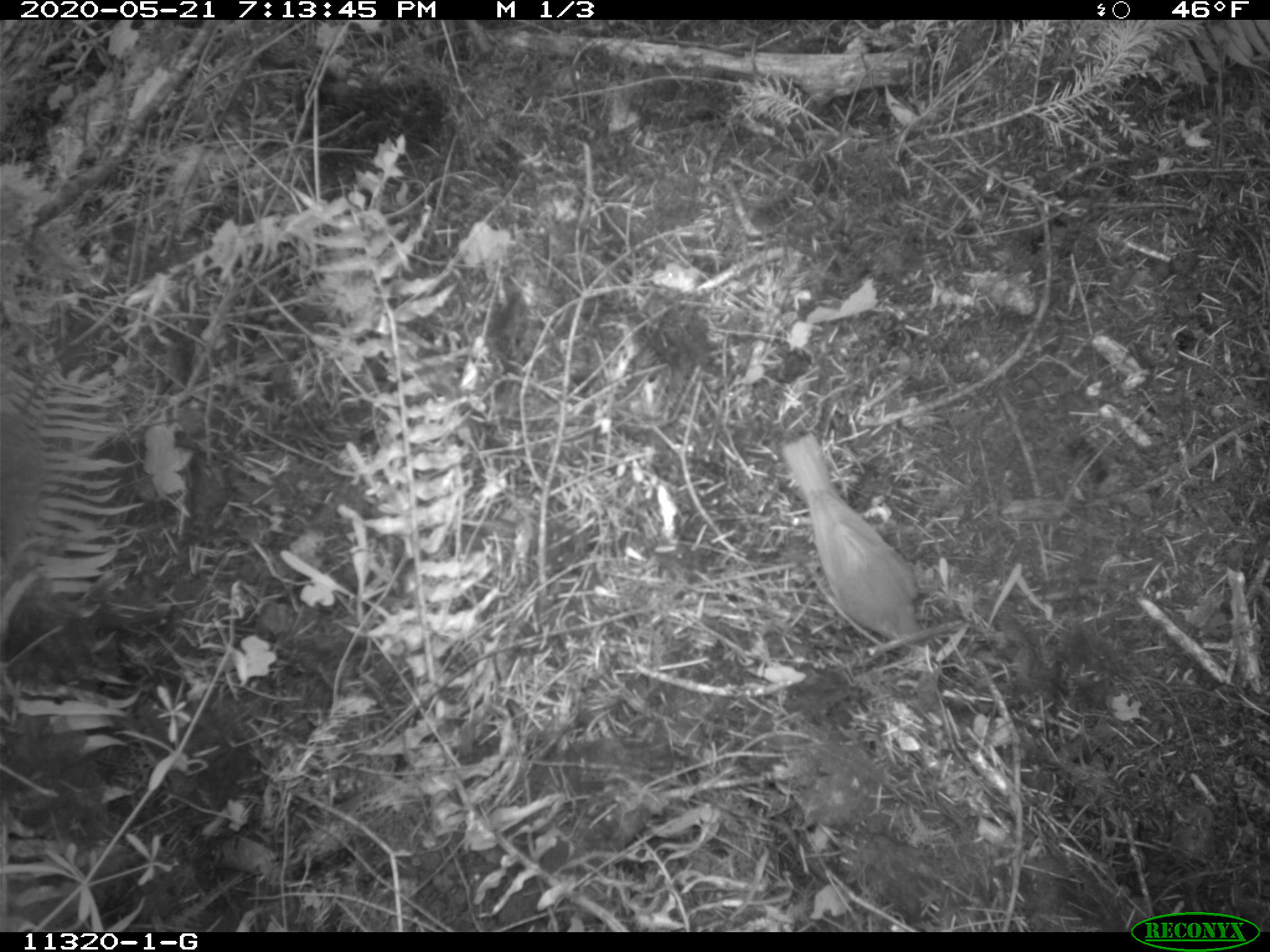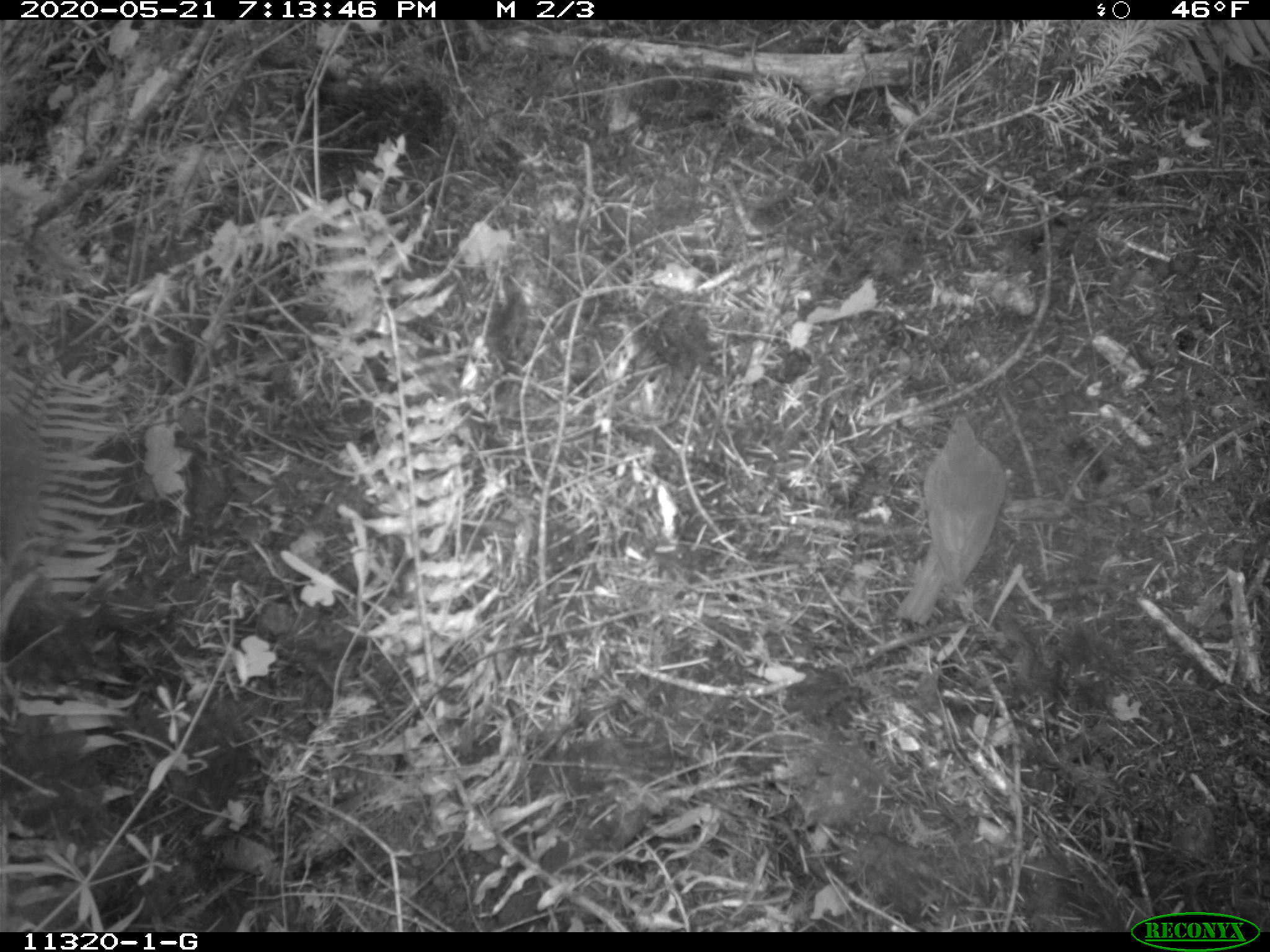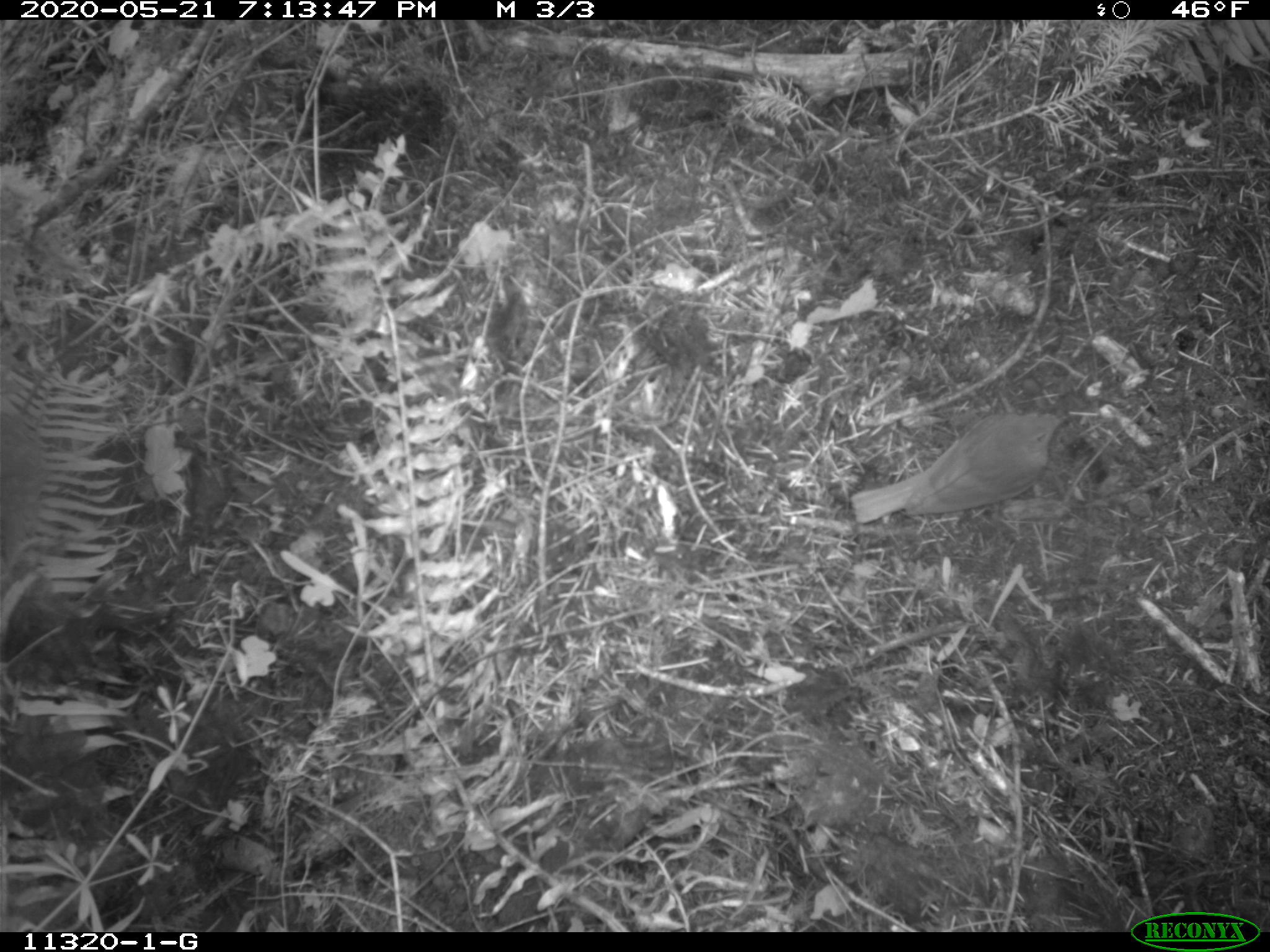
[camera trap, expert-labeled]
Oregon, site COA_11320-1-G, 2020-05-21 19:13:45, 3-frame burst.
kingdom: Animalia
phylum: Chordata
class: Aves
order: Passeriformes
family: Turdidae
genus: Catharus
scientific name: Catharus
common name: brown thrushes and nightingale-thrushes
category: catharus species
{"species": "catharus species (brown thrushes and nightingale-thrushes) (Catharus)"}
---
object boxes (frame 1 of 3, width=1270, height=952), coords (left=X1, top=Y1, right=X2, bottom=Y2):
catharus species: (left=789, top=431, right=922, bottom=647)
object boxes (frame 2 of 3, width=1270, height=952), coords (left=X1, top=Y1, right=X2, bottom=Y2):
catharus species: (left=901, top=409, right=1009, bottom=624)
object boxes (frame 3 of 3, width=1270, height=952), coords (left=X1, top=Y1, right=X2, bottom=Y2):
catharus species: (left=851, top=405, right=1067, bottom=521)